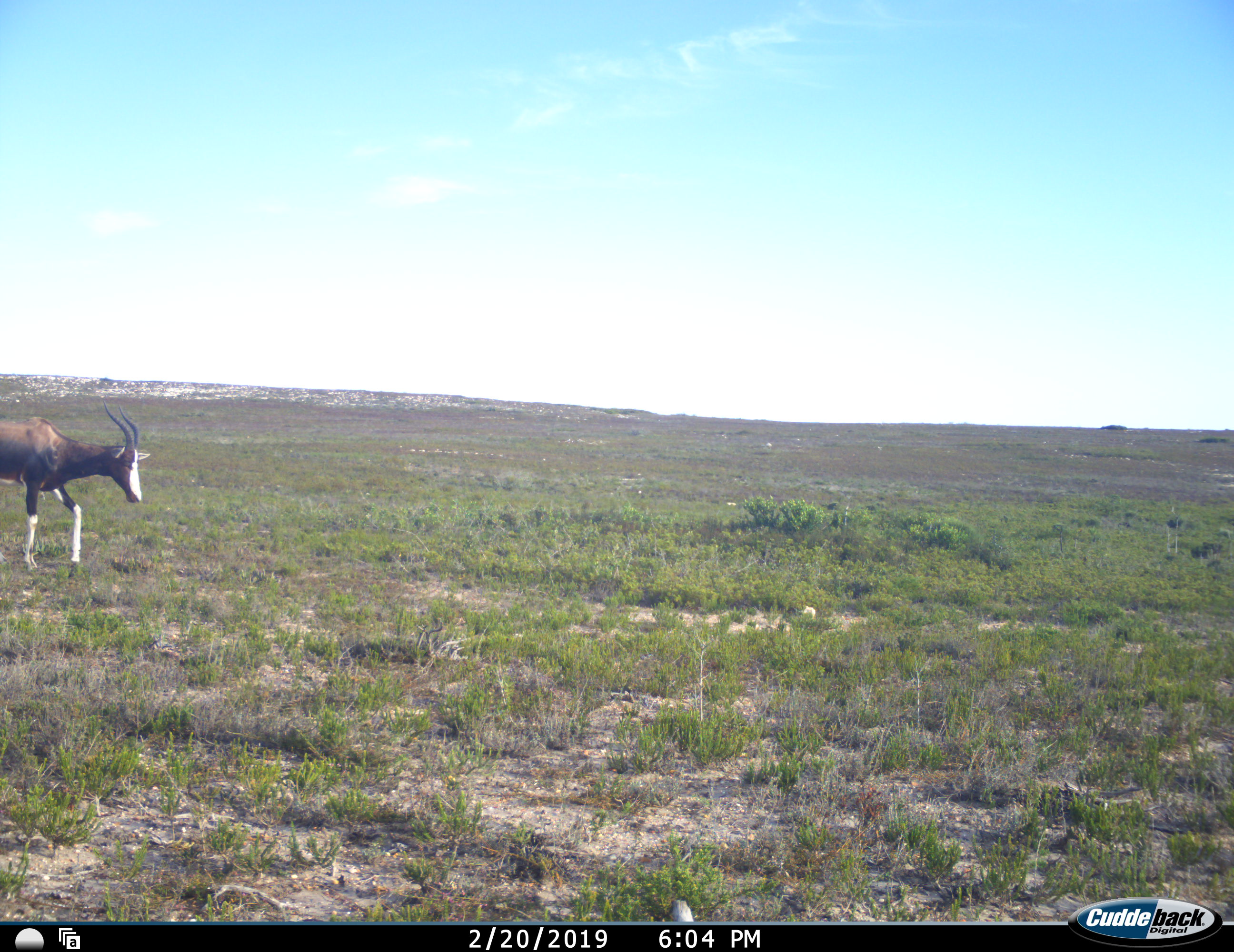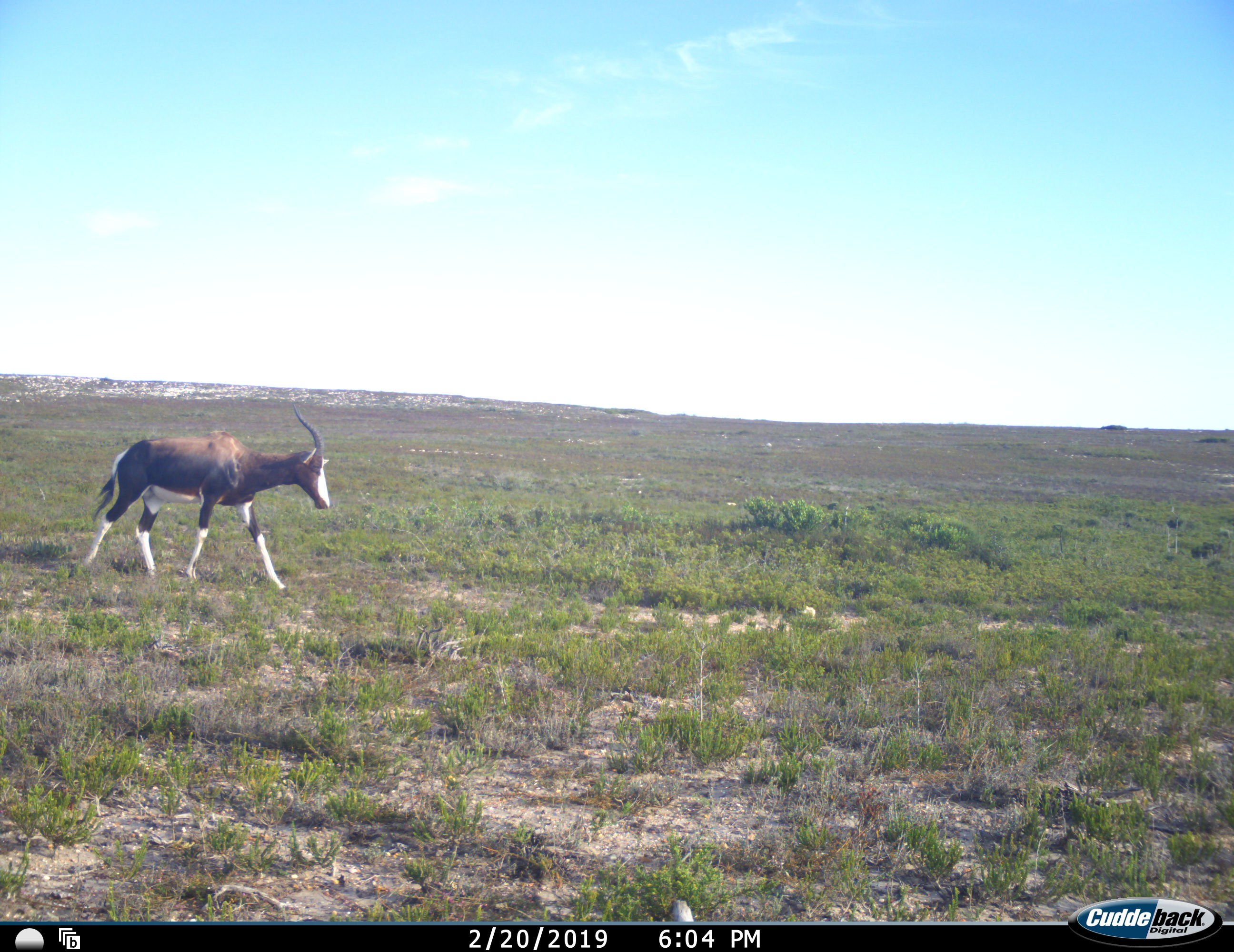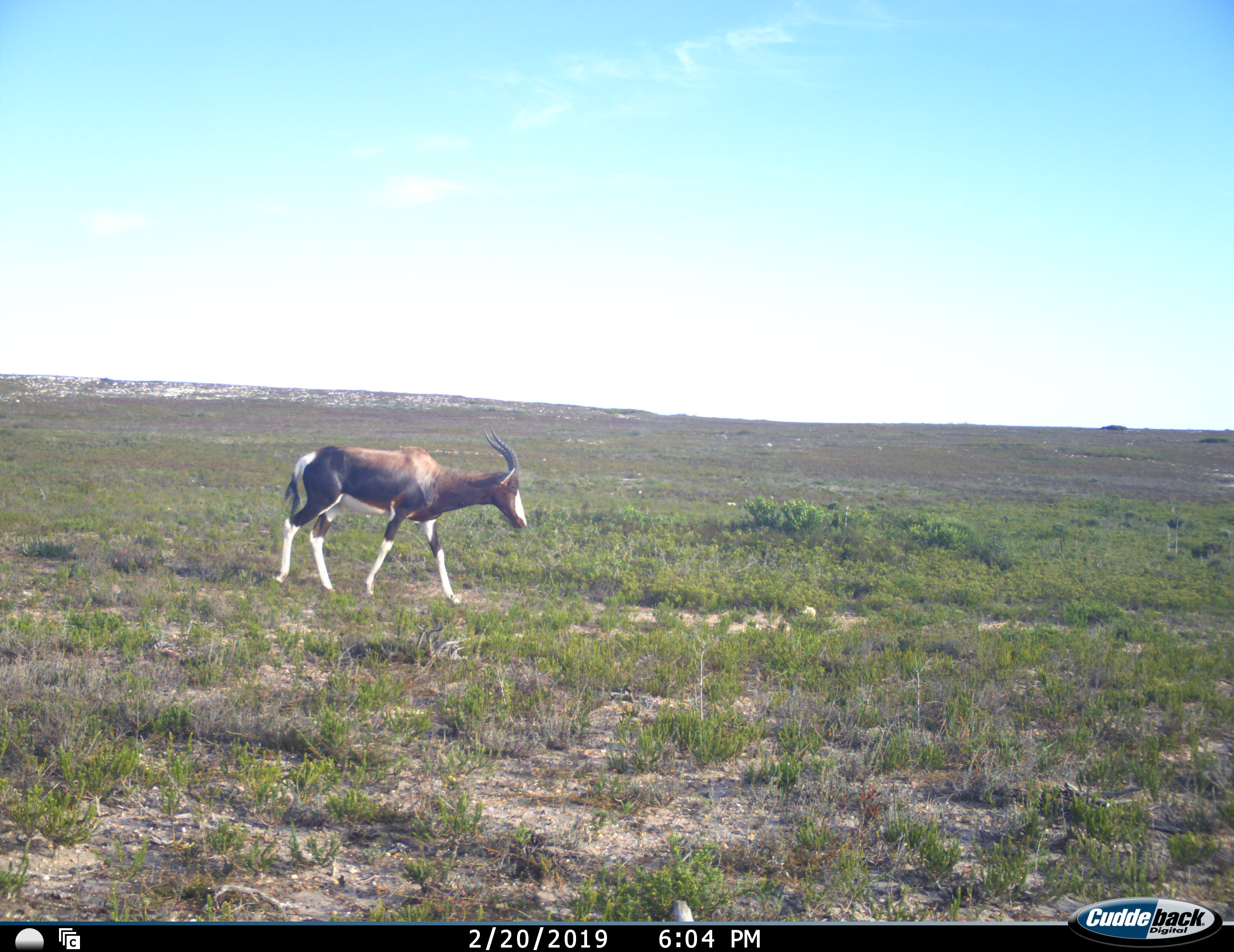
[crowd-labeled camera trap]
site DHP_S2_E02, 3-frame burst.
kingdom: Animalia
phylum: Chordata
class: Mammalia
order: Artiodactyla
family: Bovidae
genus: Damaliscus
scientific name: Damaliscus pygargus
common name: bontebok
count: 1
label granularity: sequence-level